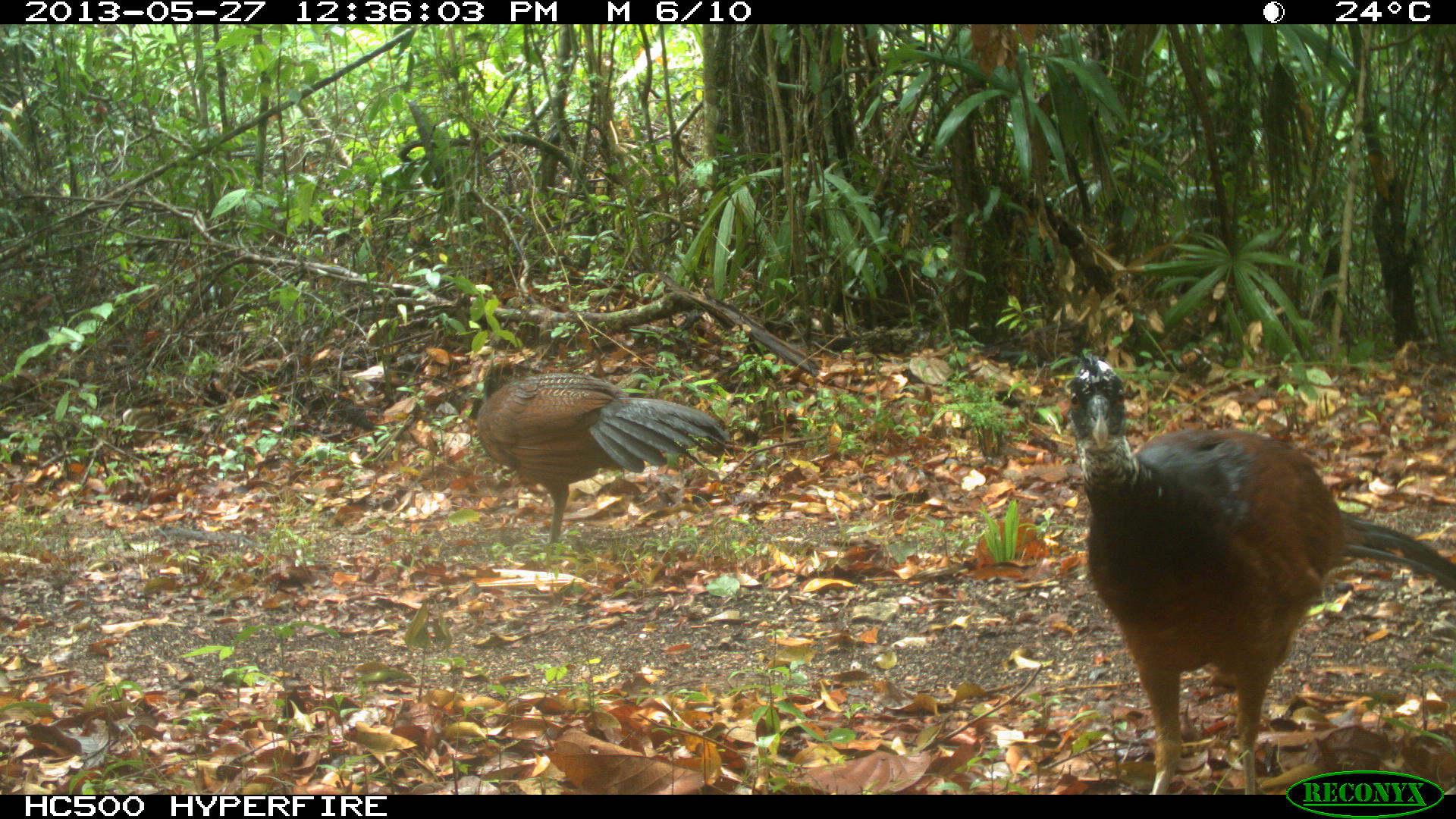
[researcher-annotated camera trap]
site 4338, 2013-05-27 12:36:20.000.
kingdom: Animalia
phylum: Chordata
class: Aves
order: Galliformes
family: Cracidae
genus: Crax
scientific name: Crax rubra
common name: great curassow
Crax rubra (great curassow), count 2.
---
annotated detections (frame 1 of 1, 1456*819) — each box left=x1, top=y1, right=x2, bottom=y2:
crax rubra: left=1066, top=353, right=1456, bottom=793; left=467, top=358, right=729, bottom=557